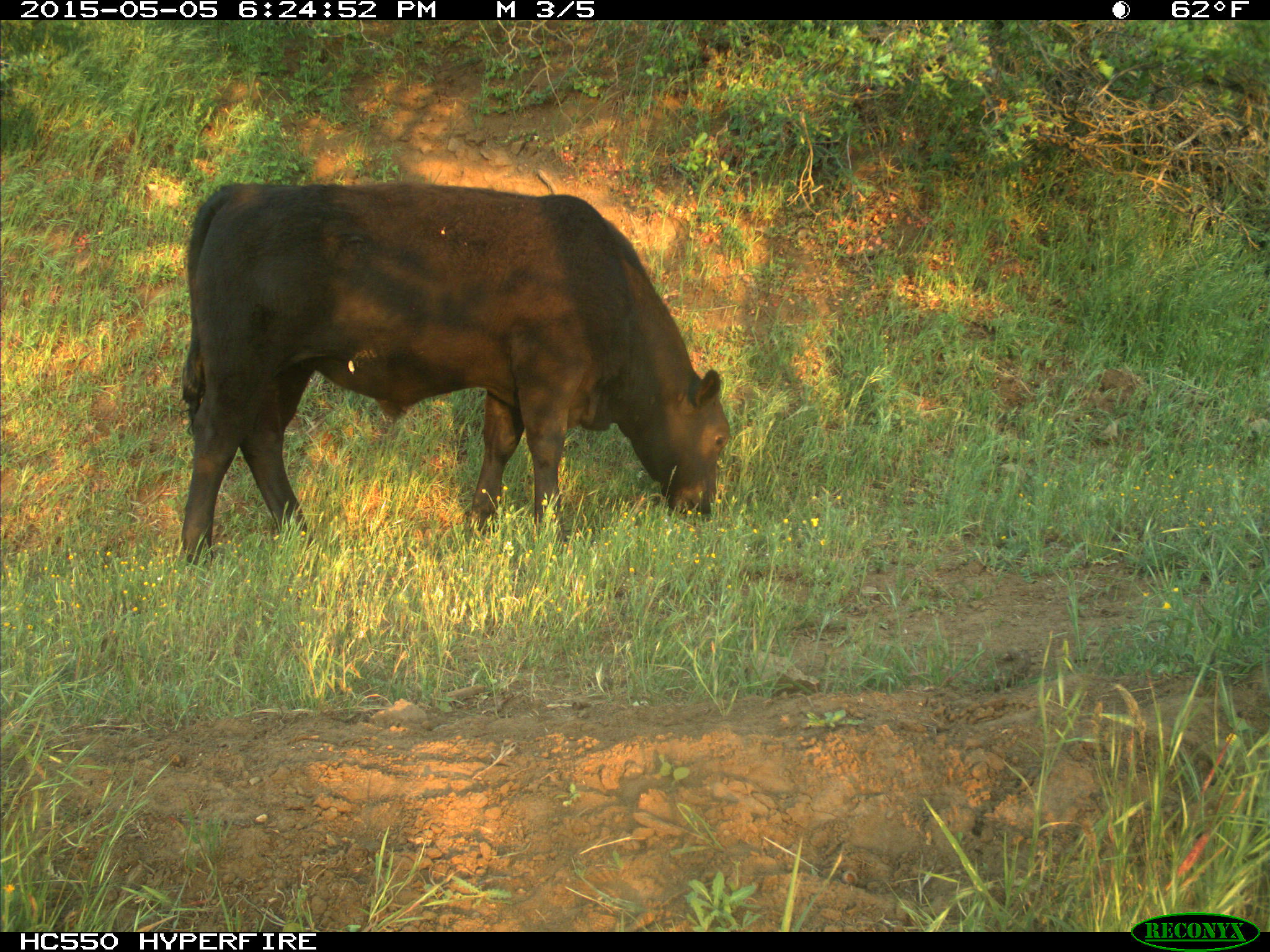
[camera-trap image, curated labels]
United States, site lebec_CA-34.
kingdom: Animalia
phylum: Chordata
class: Mammalia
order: Artiodactyla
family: Bovidae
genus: Bos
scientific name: Bos taurus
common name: domestic cow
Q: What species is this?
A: Bos taurus (domestic cow).